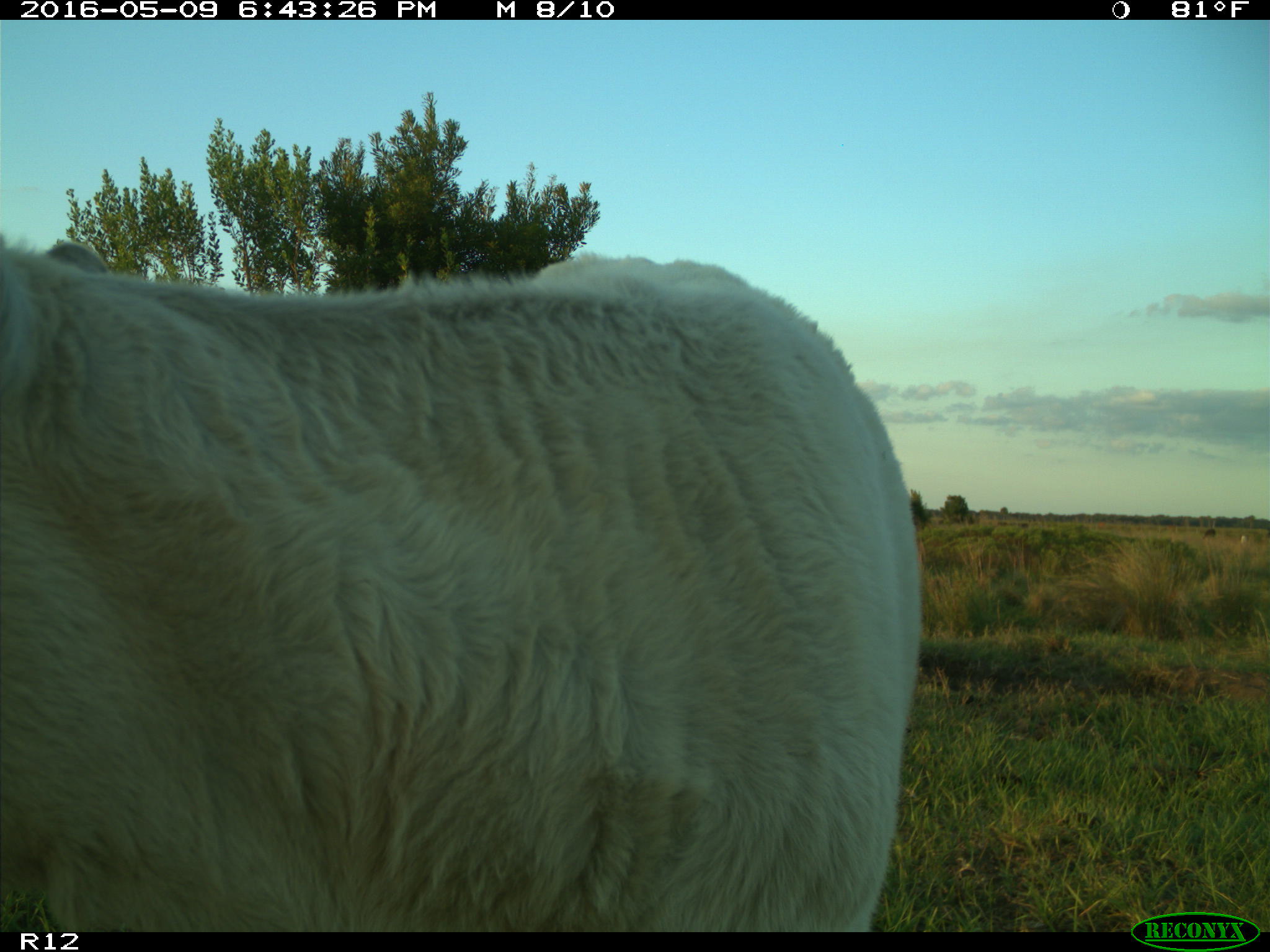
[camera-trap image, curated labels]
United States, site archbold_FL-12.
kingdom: Animalia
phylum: Chordata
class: Mammalia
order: Artiodactyla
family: Bovidae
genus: Bos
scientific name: Bos taurus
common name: domestic cow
Bos taurus (domestic cow).